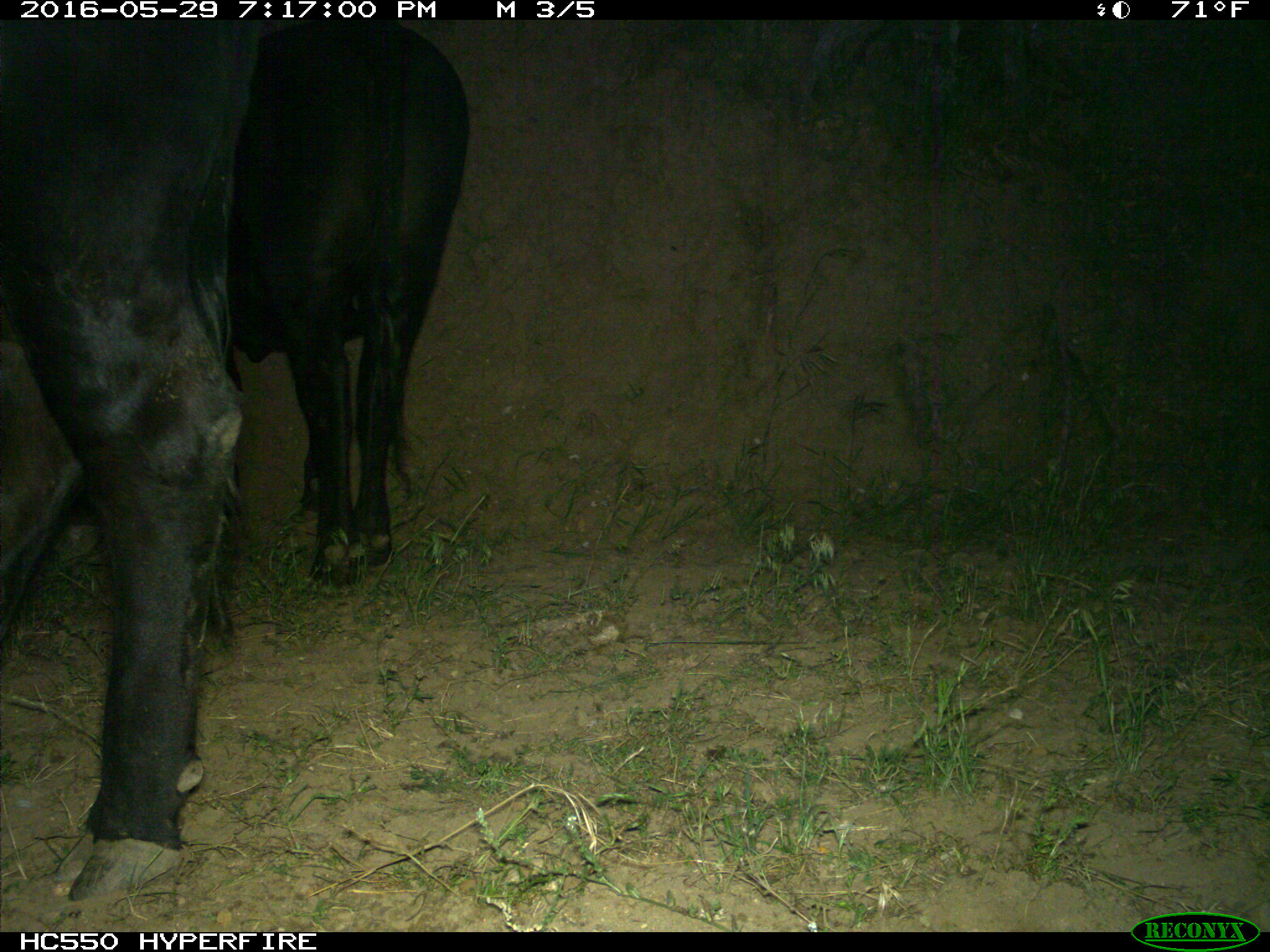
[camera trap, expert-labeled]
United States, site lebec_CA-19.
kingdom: Animalia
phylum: Chordata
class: Mammalia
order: Artiodactyla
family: Bovidae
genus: Bos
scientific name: Bos taurus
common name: domestic cow